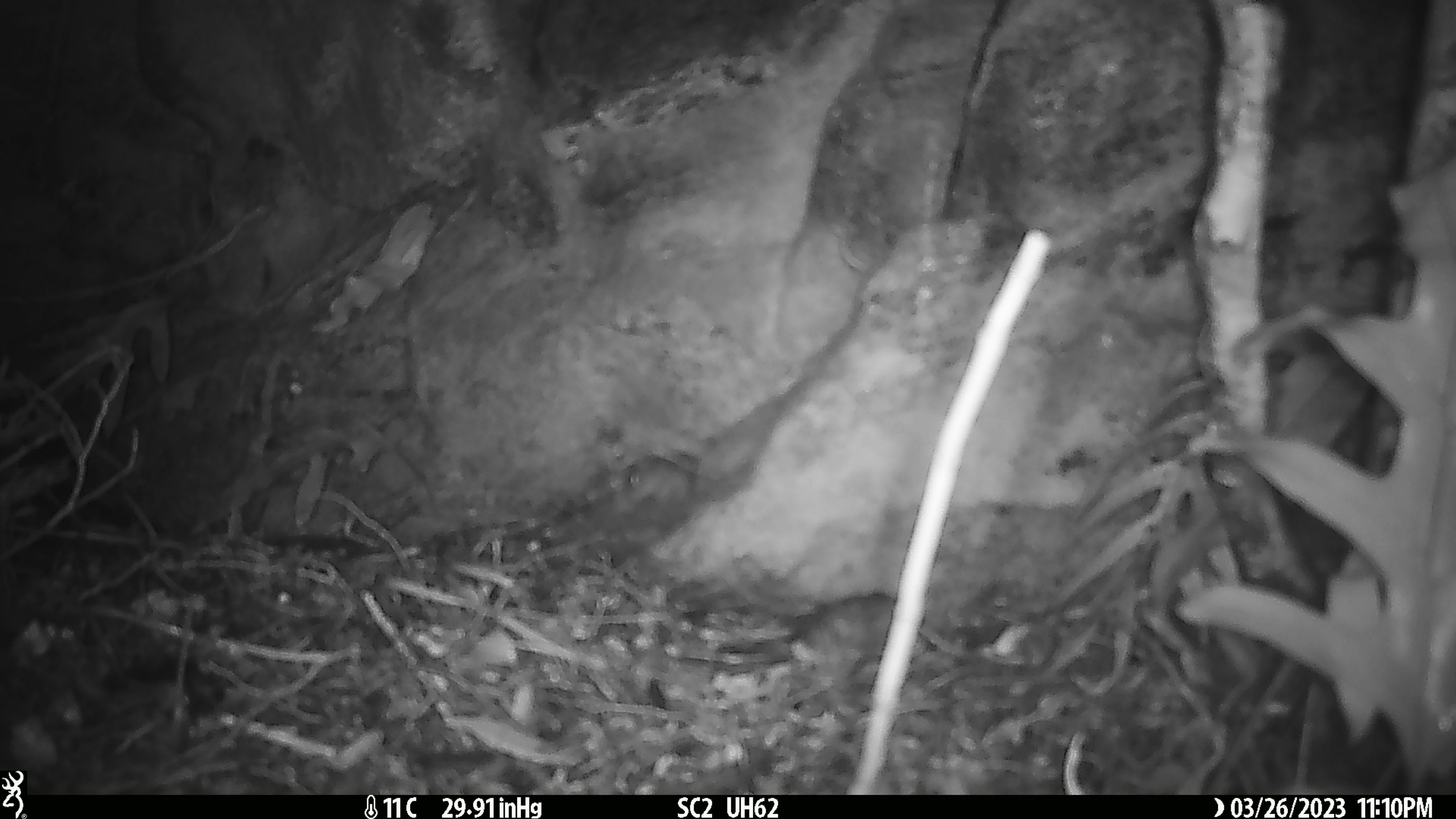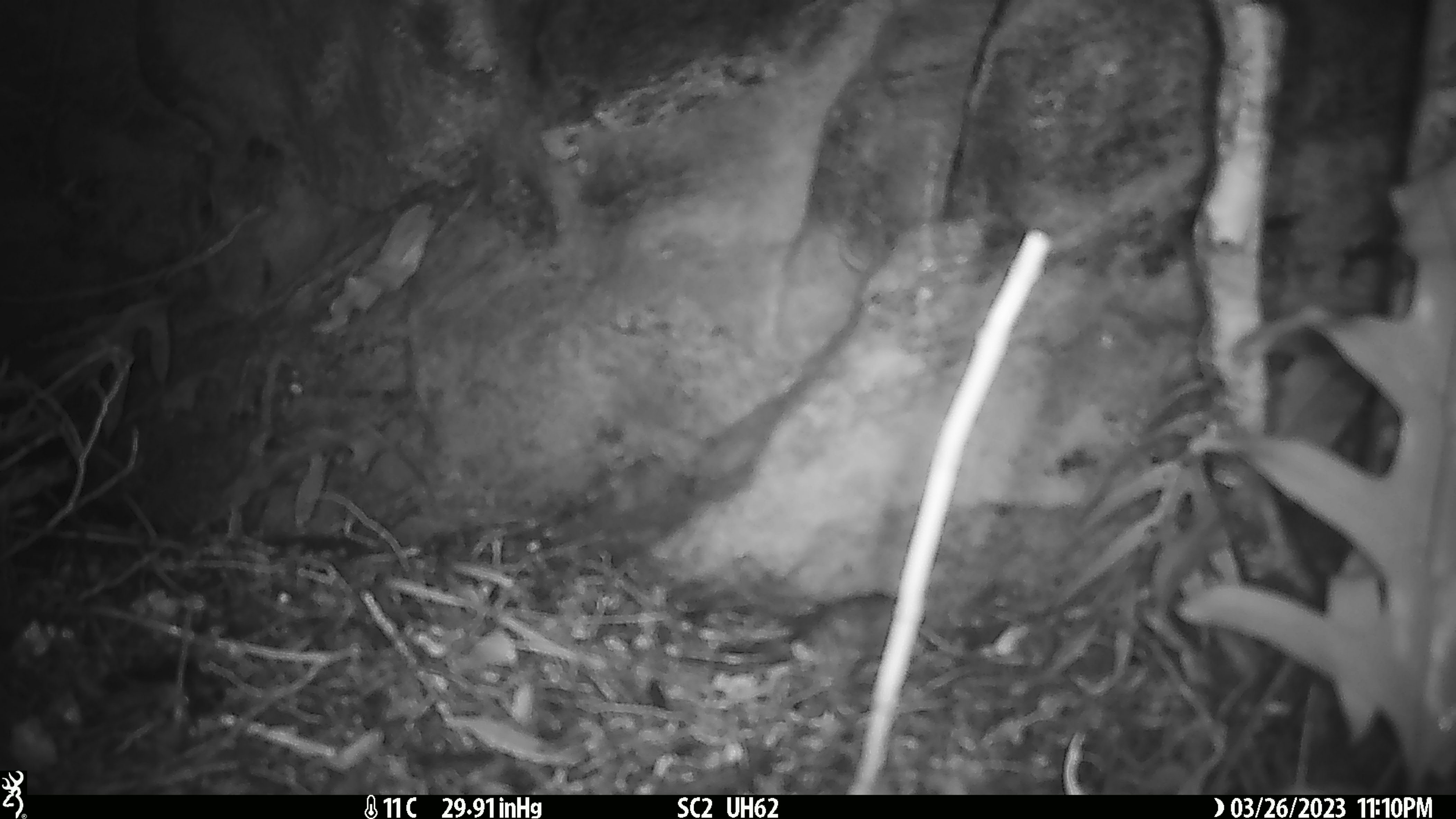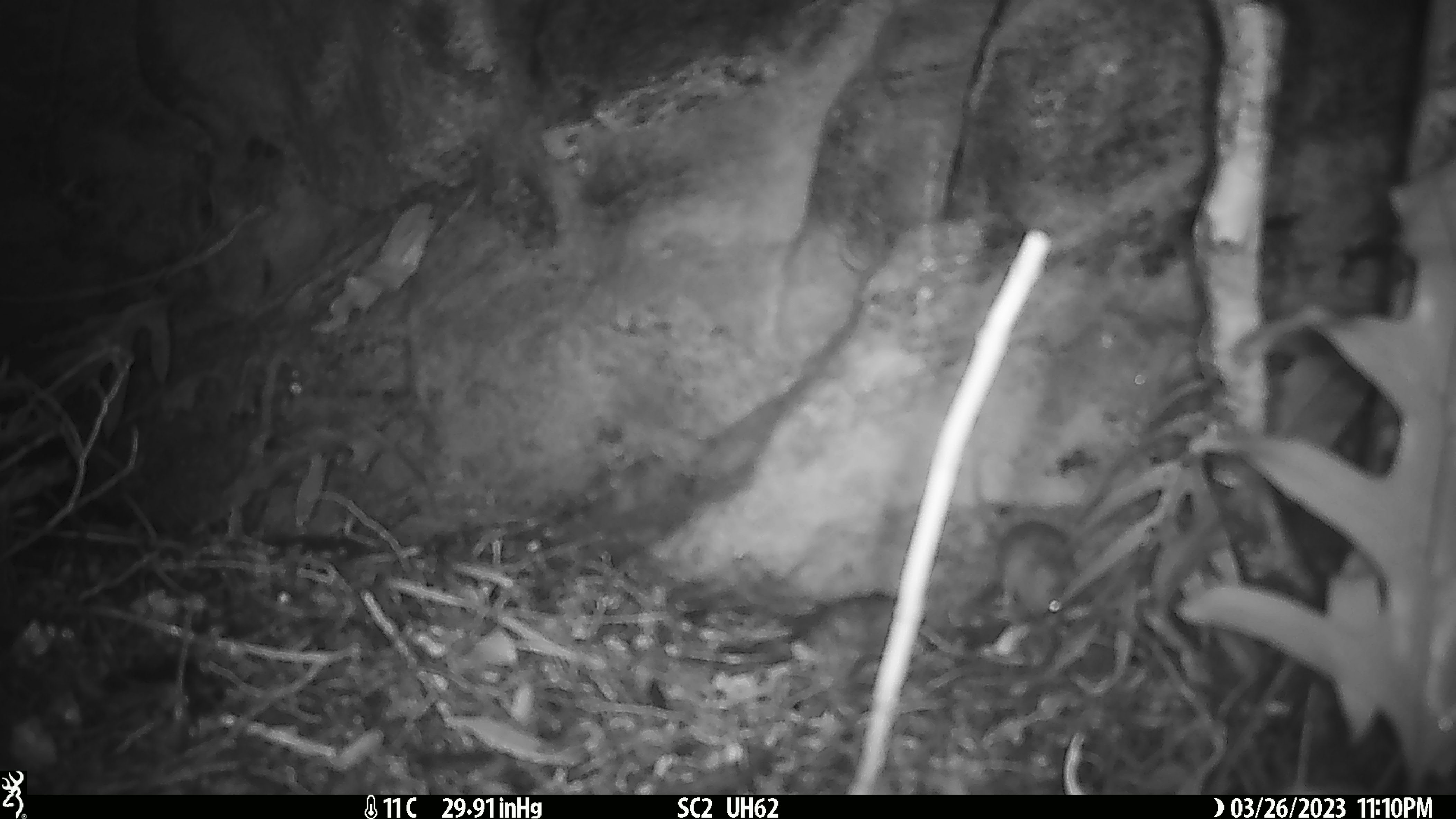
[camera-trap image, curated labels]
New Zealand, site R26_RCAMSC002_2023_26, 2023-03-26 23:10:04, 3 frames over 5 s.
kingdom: Animalia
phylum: Chordata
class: Mammalia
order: Rodentia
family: Muridae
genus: Mus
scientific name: Mus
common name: mouse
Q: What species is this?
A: Mouse (Mus).